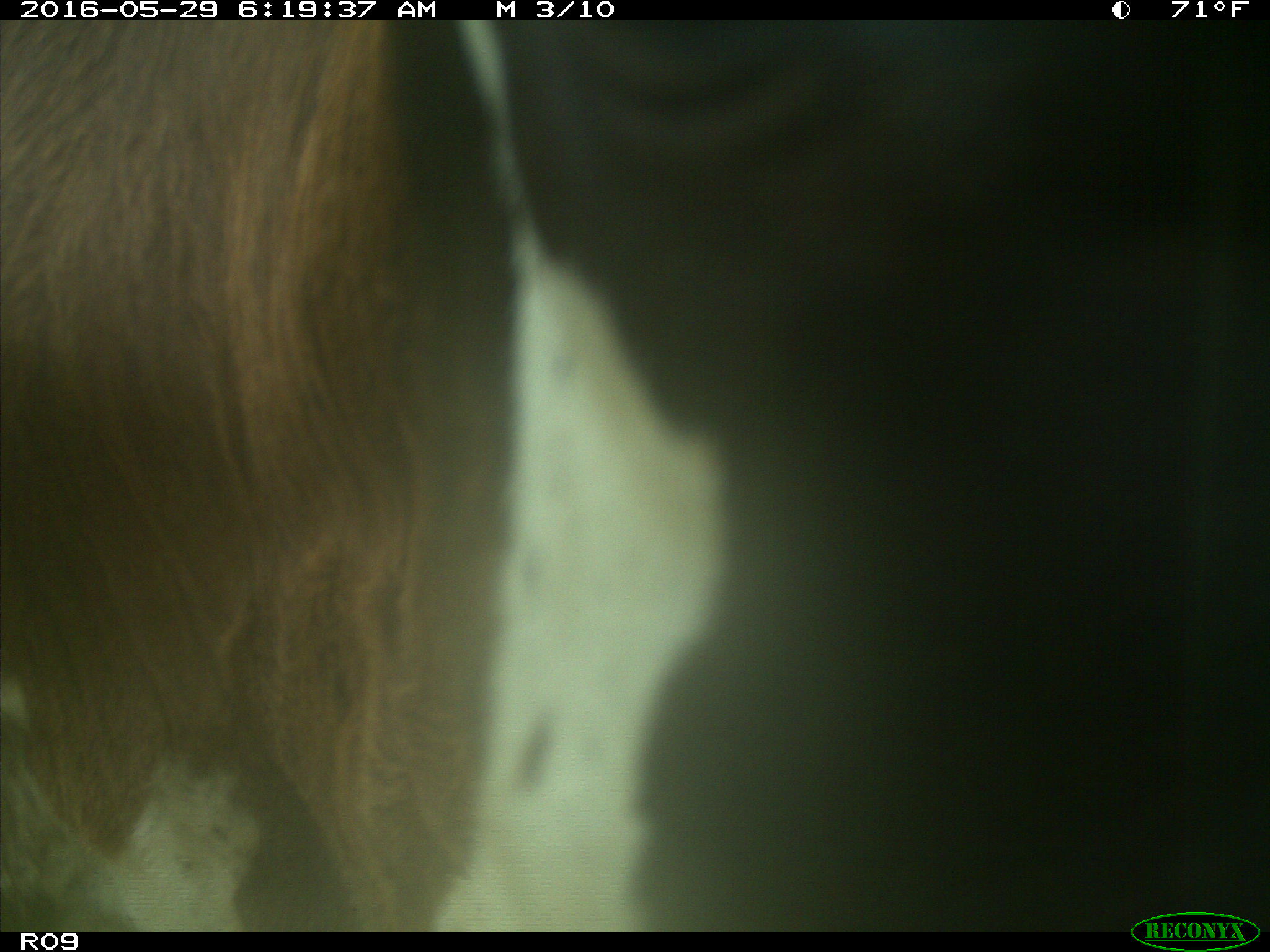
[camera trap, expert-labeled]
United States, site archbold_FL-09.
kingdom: Animalia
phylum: Chordata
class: Mammalia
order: Artiodactyla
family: Bovidae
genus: Bos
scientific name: Bos taurus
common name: domestic cow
Bos taurus (domestic cow).